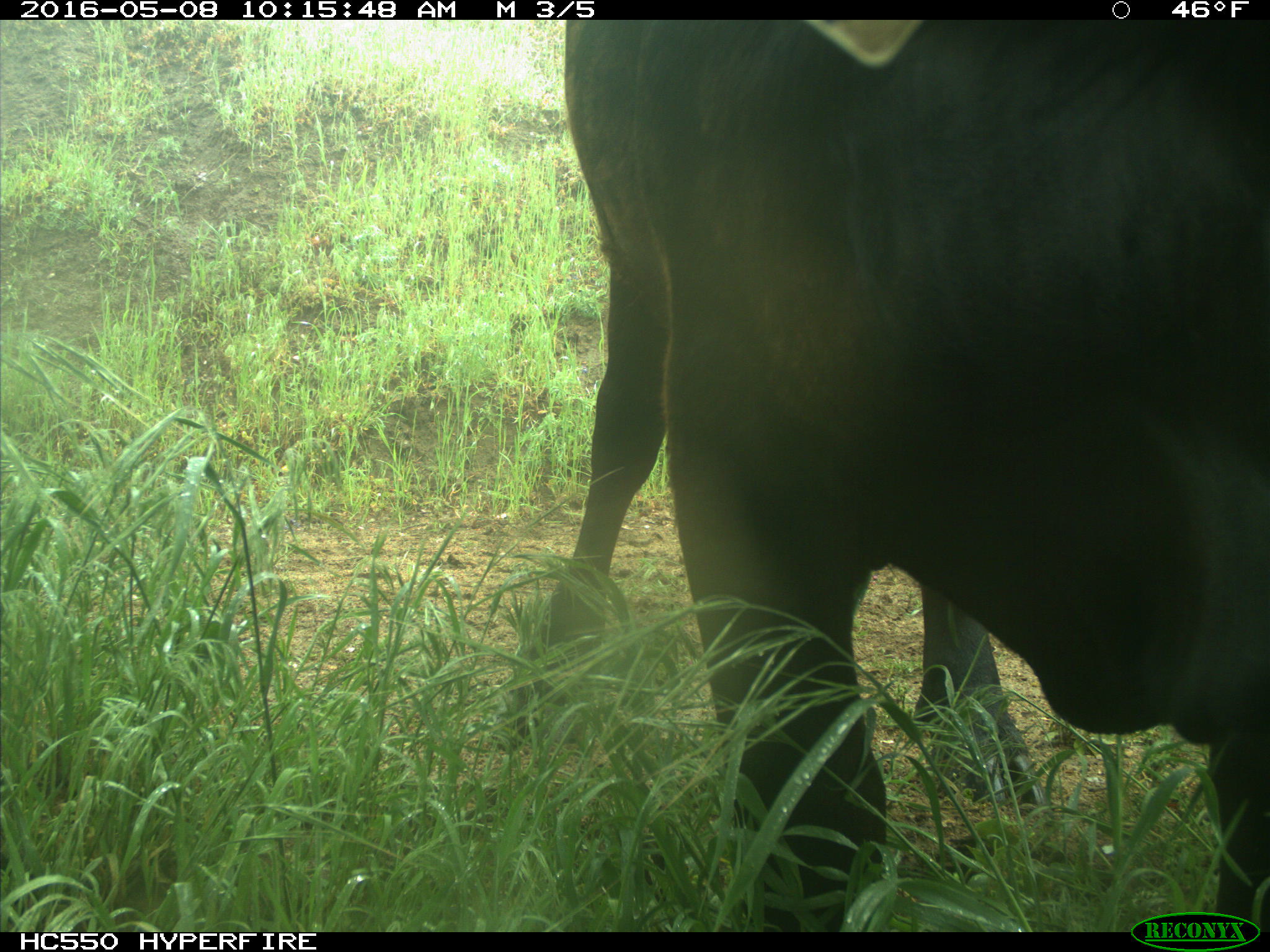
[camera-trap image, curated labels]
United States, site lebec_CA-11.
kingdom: Animalia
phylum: Chordata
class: Mammalia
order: Artiodactyla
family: Bovidae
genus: Bos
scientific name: Bos taurus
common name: domestic cow